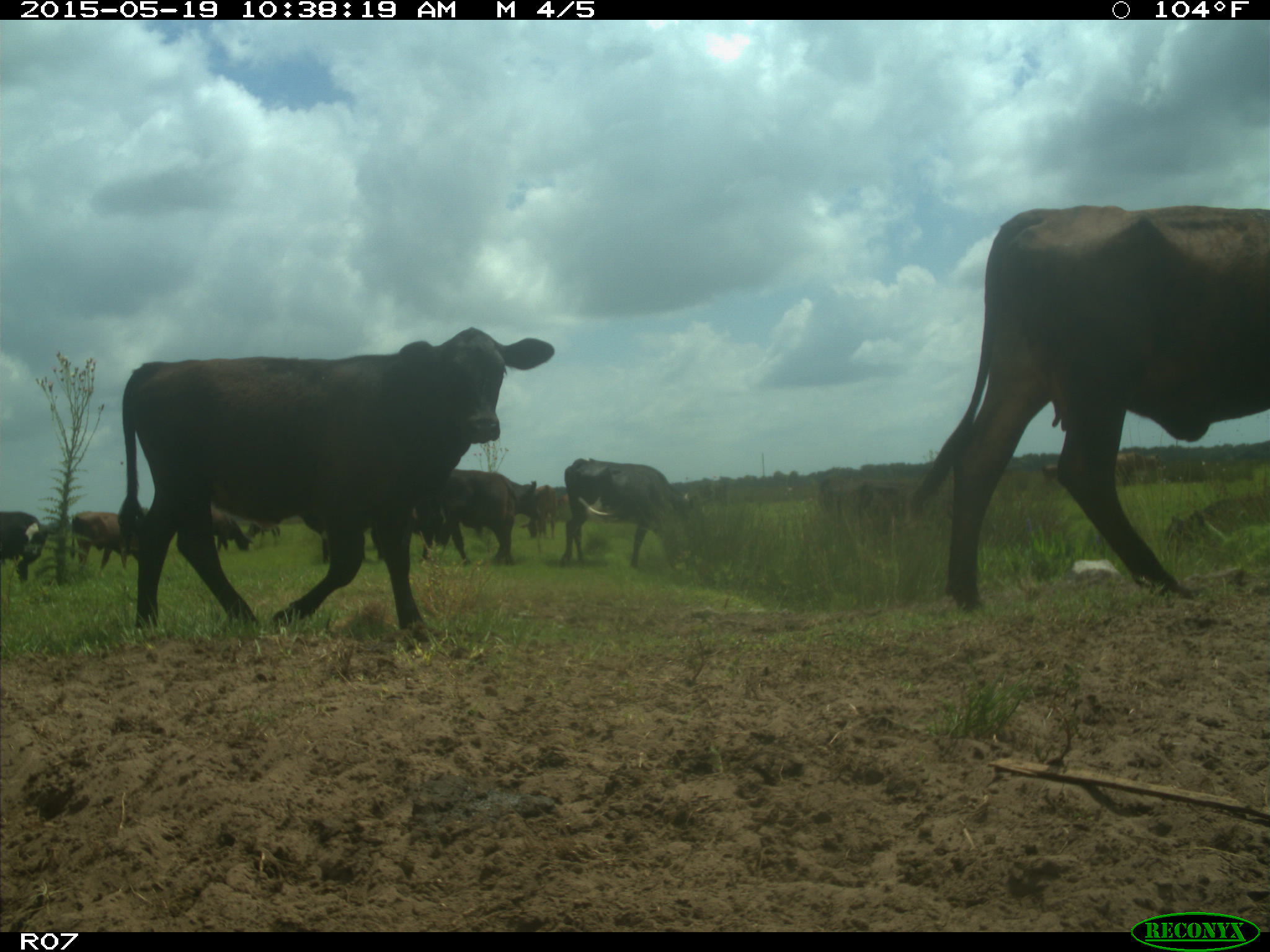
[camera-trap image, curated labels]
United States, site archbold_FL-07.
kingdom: Animalia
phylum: Chordata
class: Mammalia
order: Artiodactyla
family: Bovidae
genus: Bos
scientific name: Bos taurus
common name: domestic cow